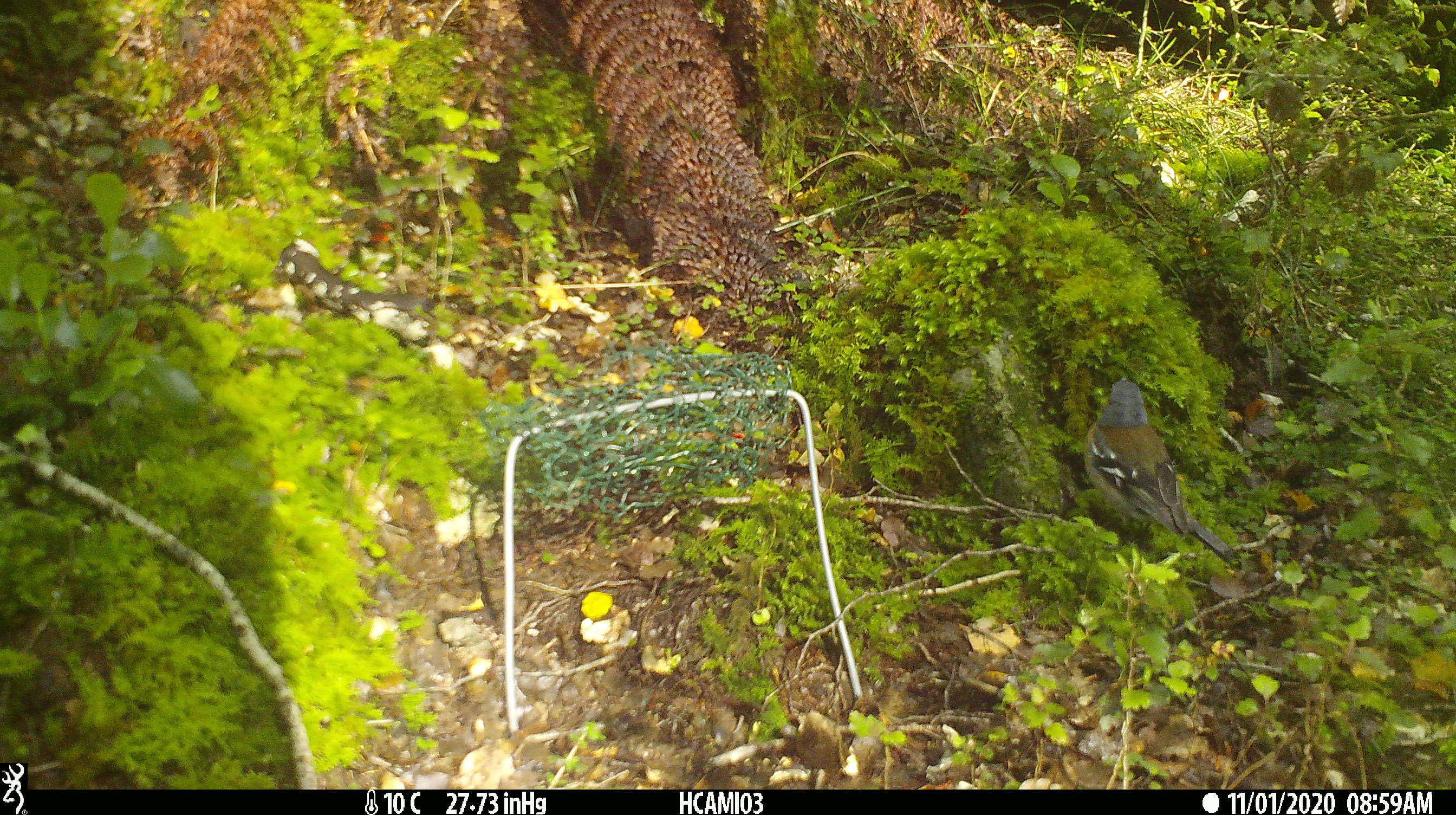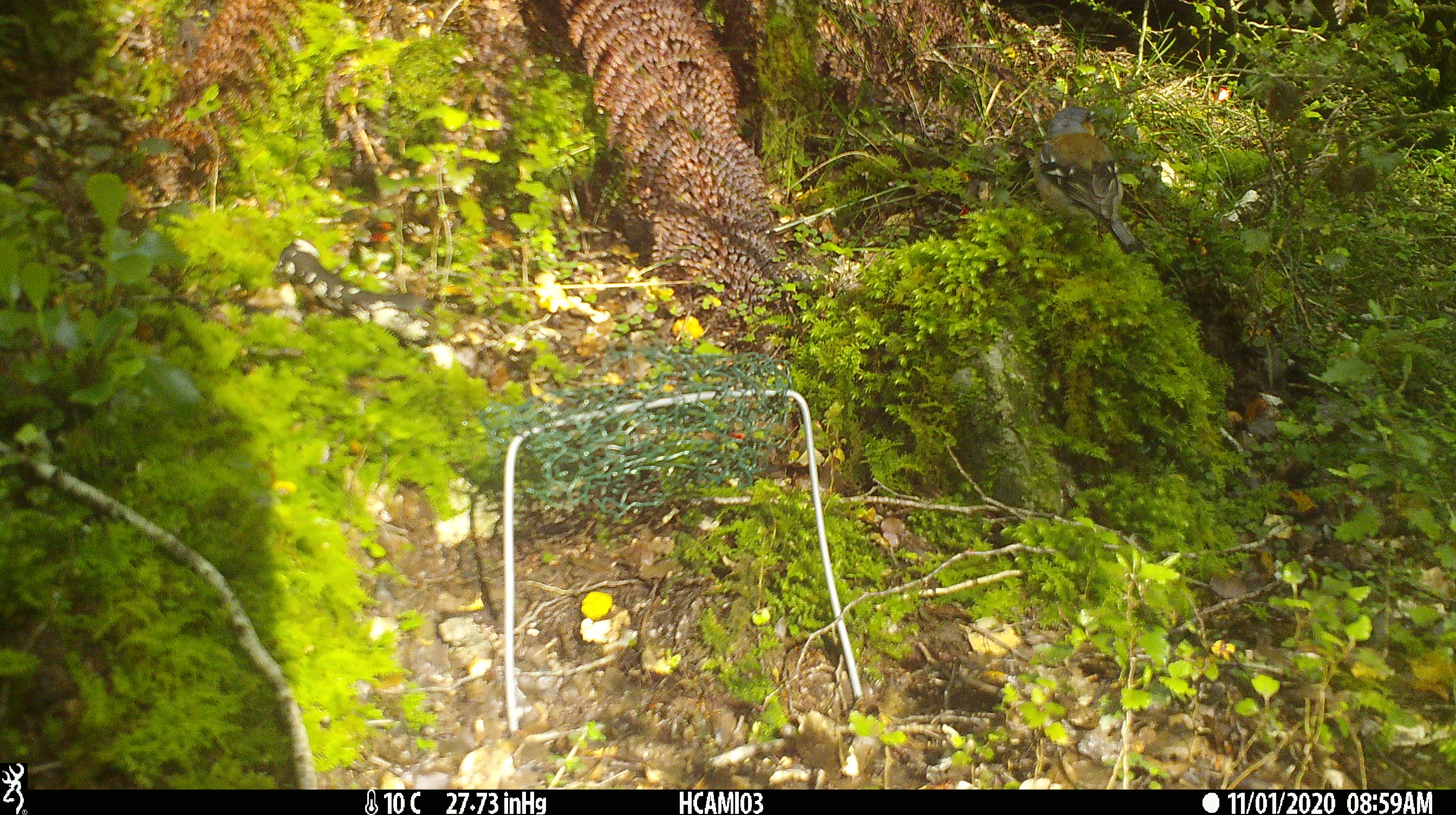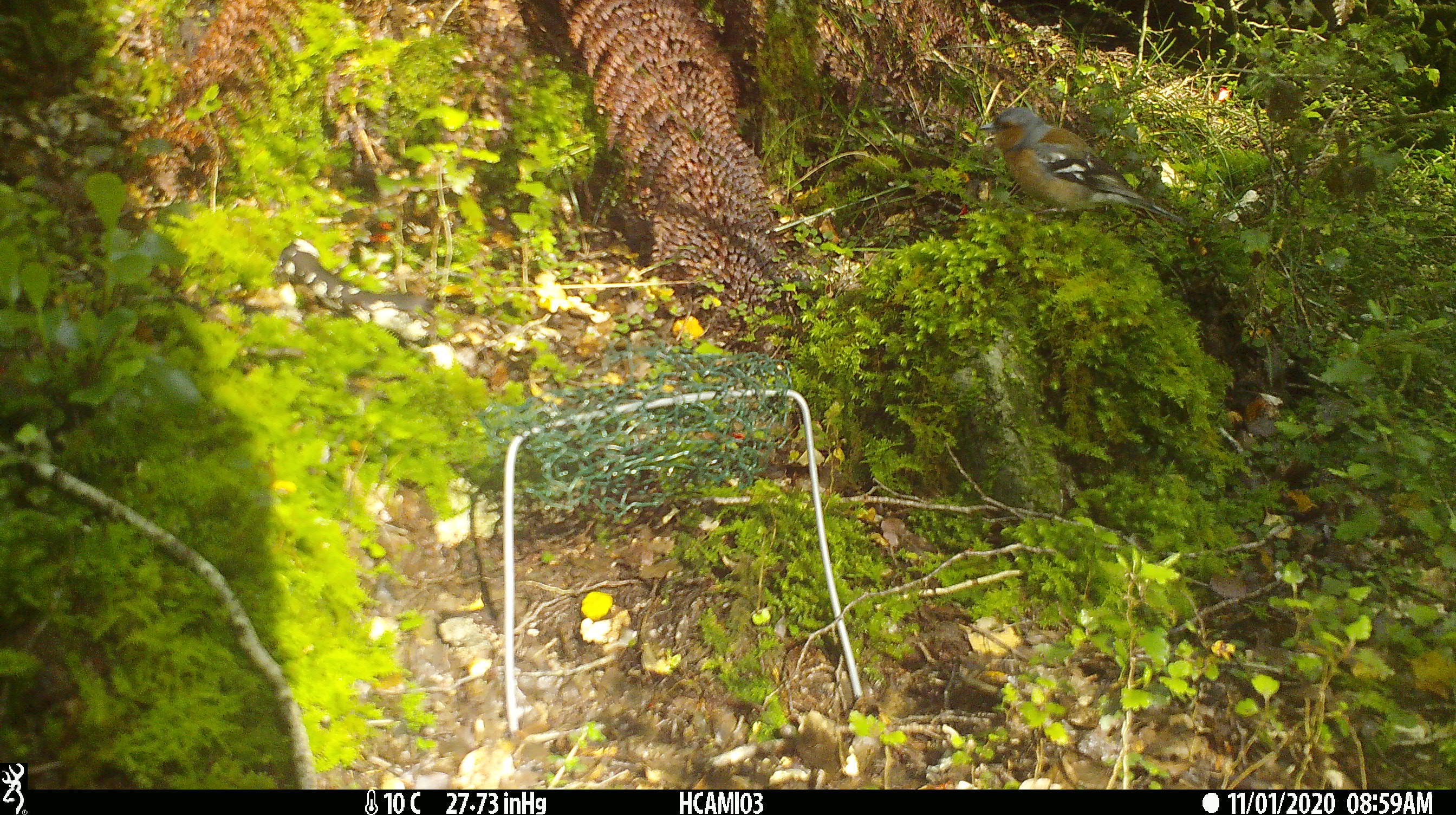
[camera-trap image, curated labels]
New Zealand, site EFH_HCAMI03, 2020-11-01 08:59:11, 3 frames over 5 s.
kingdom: Animalia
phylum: Chordata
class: Aves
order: Passeriformes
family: Fringillidae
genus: Fringilla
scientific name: Fringilla coelebs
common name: common chaffinch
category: chaffinch